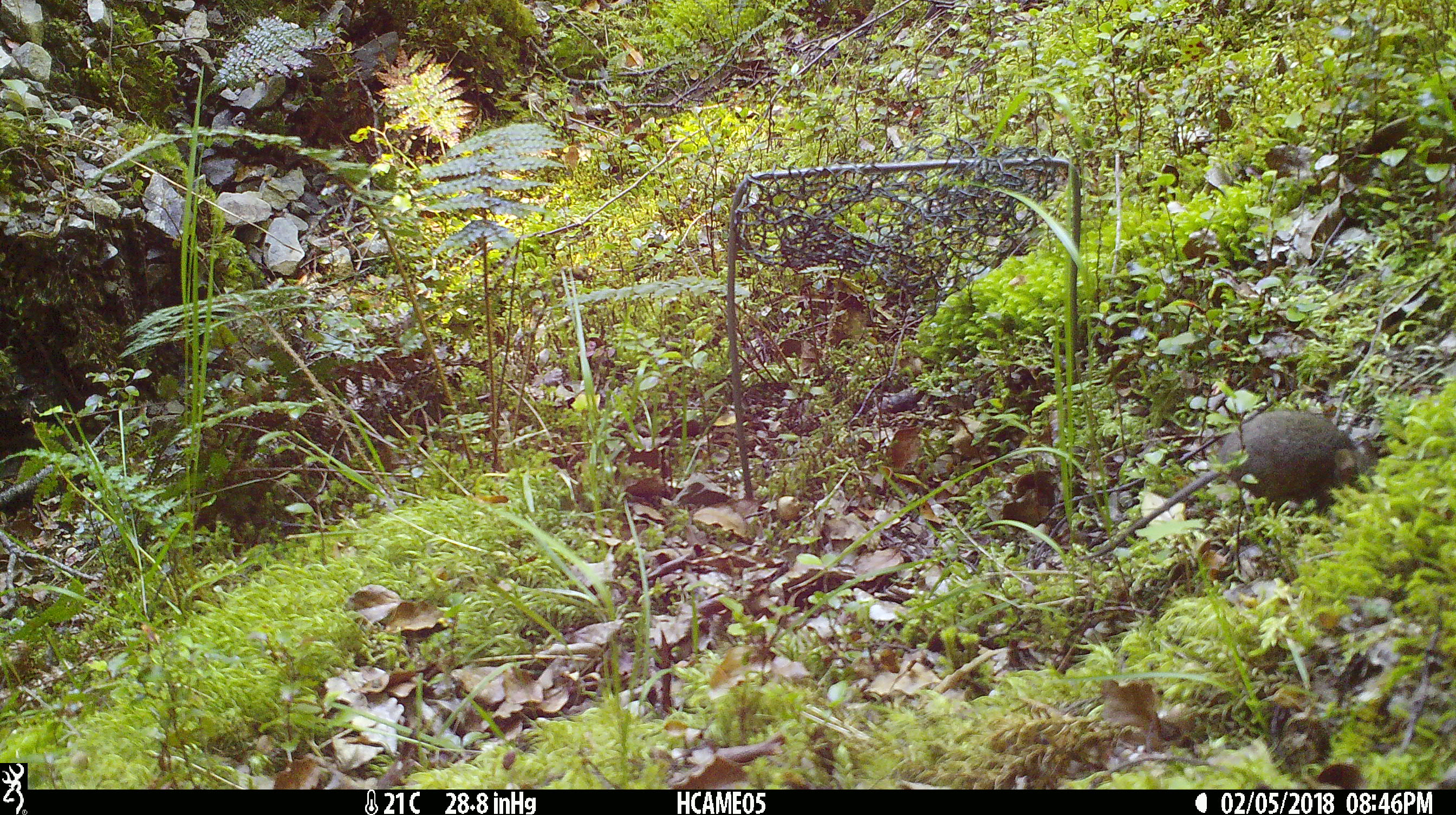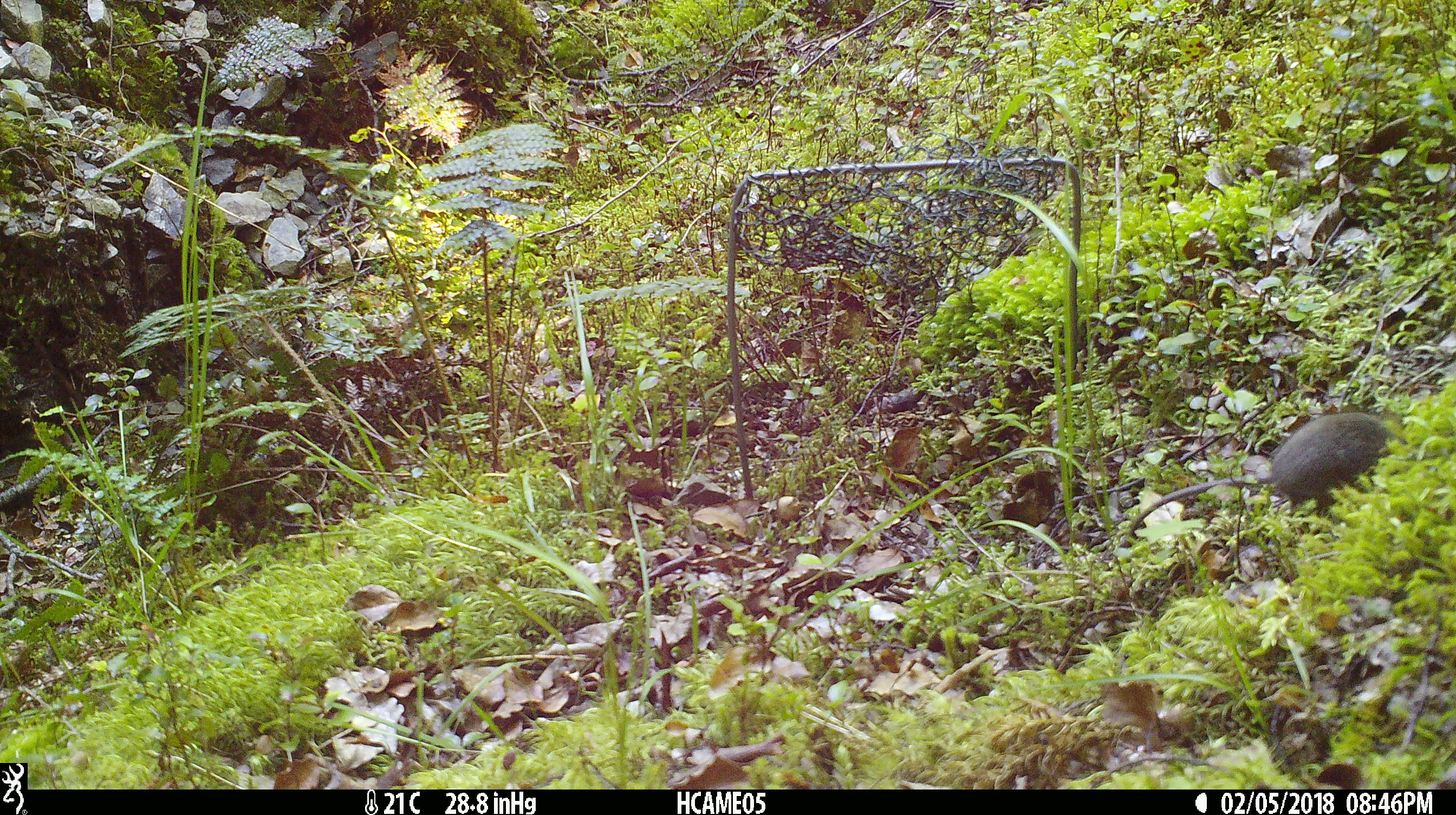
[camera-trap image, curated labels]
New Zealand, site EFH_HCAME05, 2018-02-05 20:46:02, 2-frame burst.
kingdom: Animalia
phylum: Chordata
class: Mammalia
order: Rodentia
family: Muridae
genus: Mus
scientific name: Mus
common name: mouse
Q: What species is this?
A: Mouse (Mus).